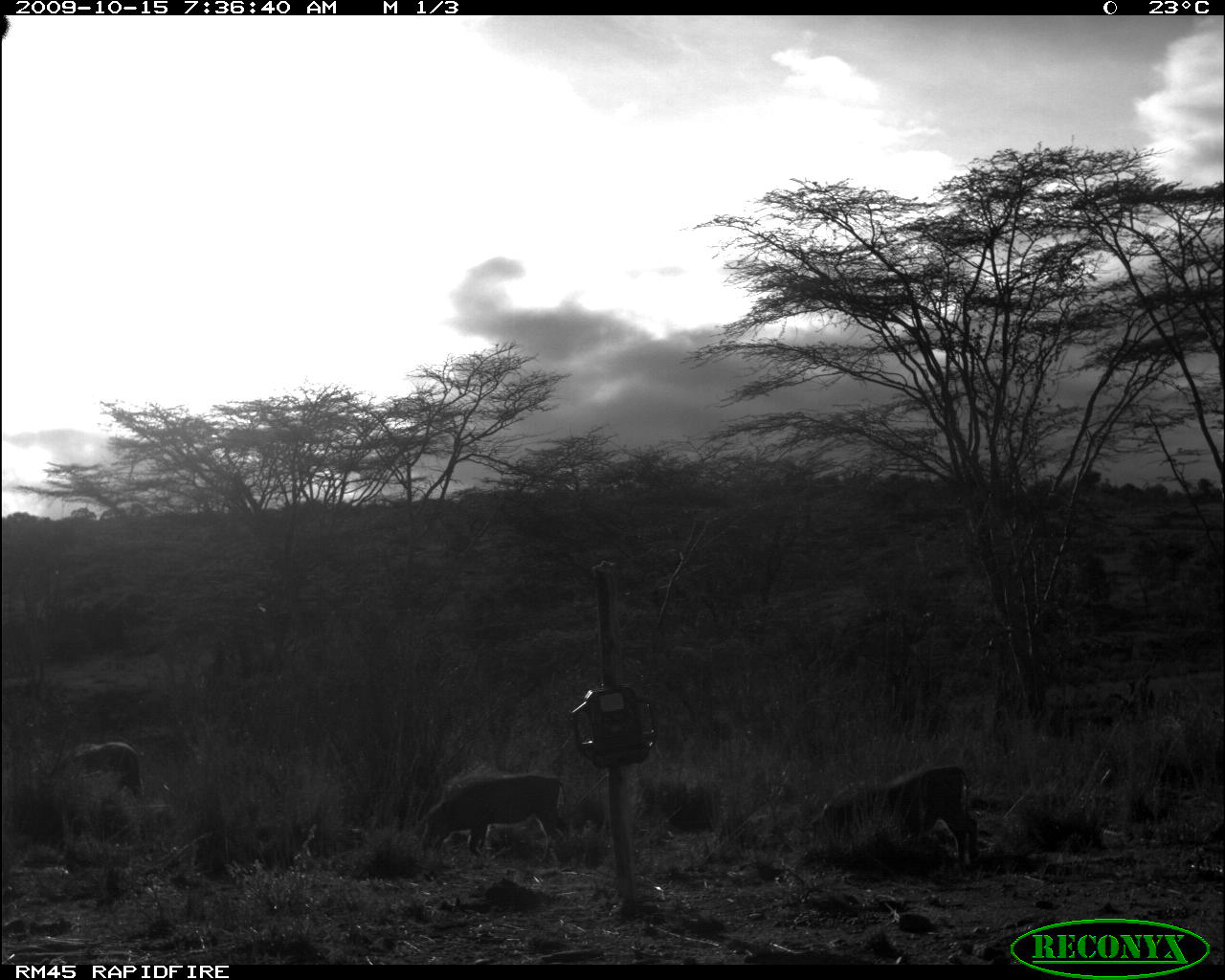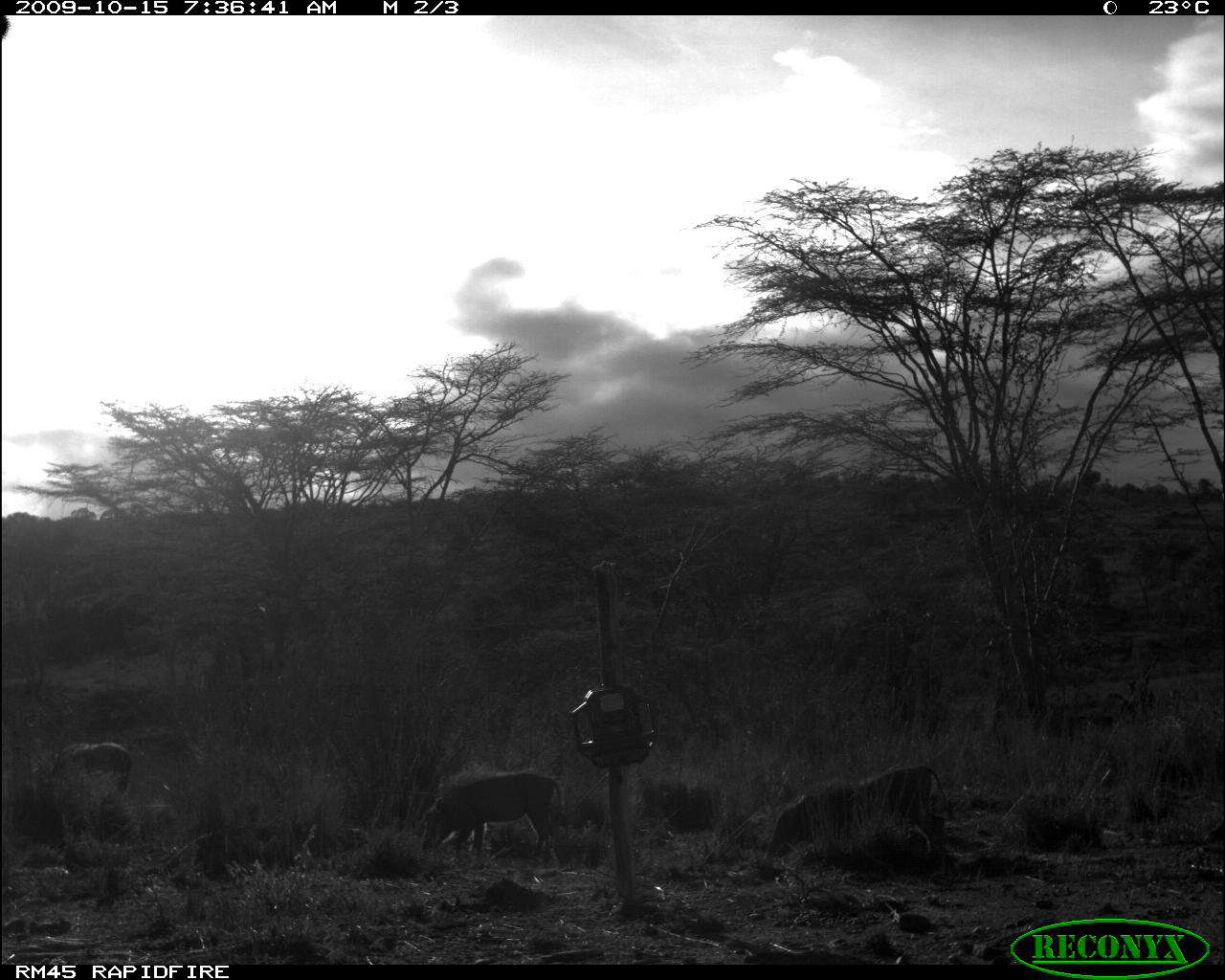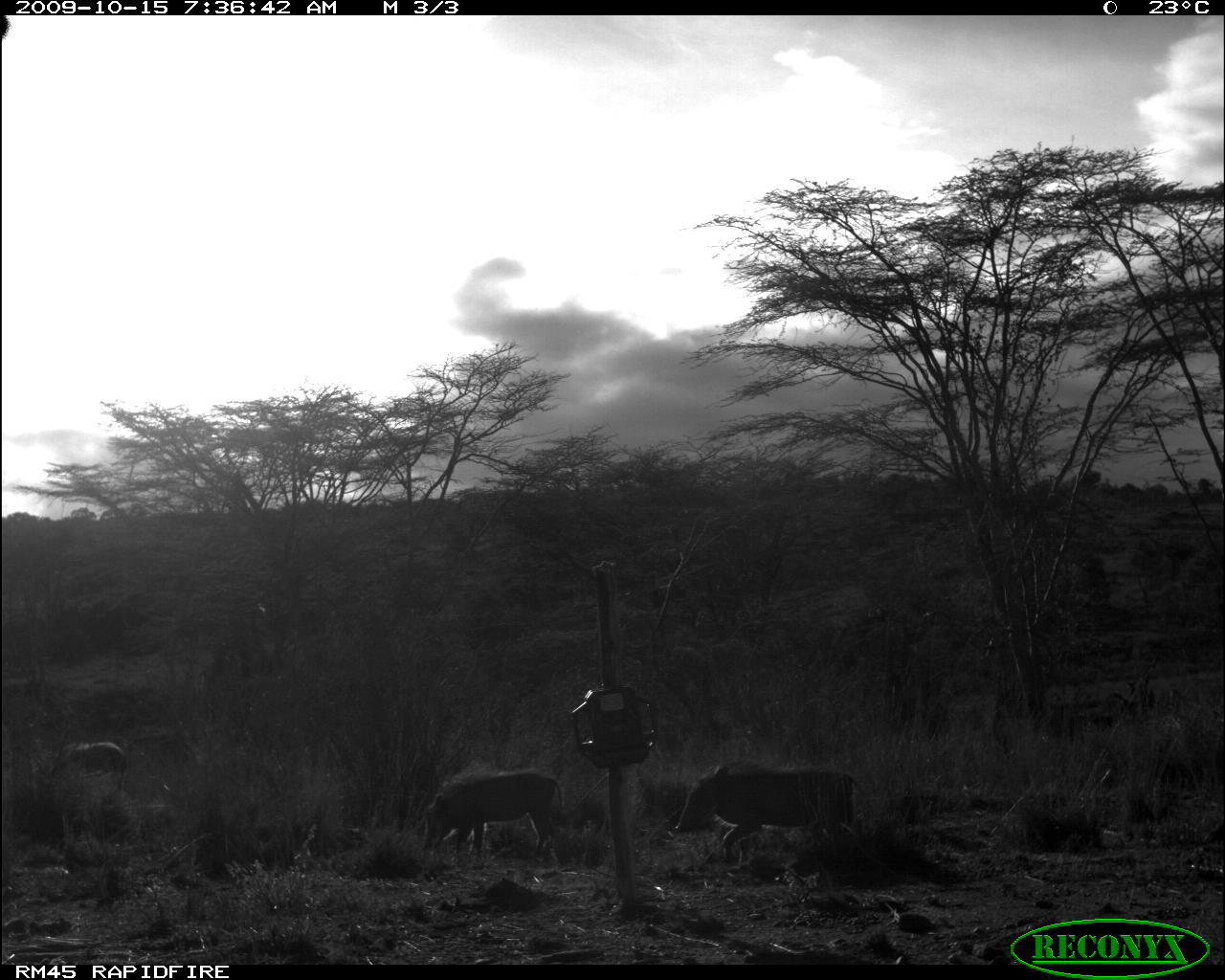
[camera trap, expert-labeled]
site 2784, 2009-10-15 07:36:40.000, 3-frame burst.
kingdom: Animalia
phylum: Chordata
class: Mammalia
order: Artiodactyla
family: Suidae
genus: Phacochoerus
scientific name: Phacochoerus africanus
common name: common warthog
Phacochoerus africanus (common warthog), count 3.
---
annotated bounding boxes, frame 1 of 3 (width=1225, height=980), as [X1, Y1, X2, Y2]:
phacochoerus africanus: [809, 766, 978, 865]; [418, 773, 568, 865]; [47, 742, 145, 800]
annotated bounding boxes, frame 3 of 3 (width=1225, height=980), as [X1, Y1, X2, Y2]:
phacochoerus africanus: [675, 762, 872, 865]; [421, 771, 563, 856]; [68, 742, 124, 771]